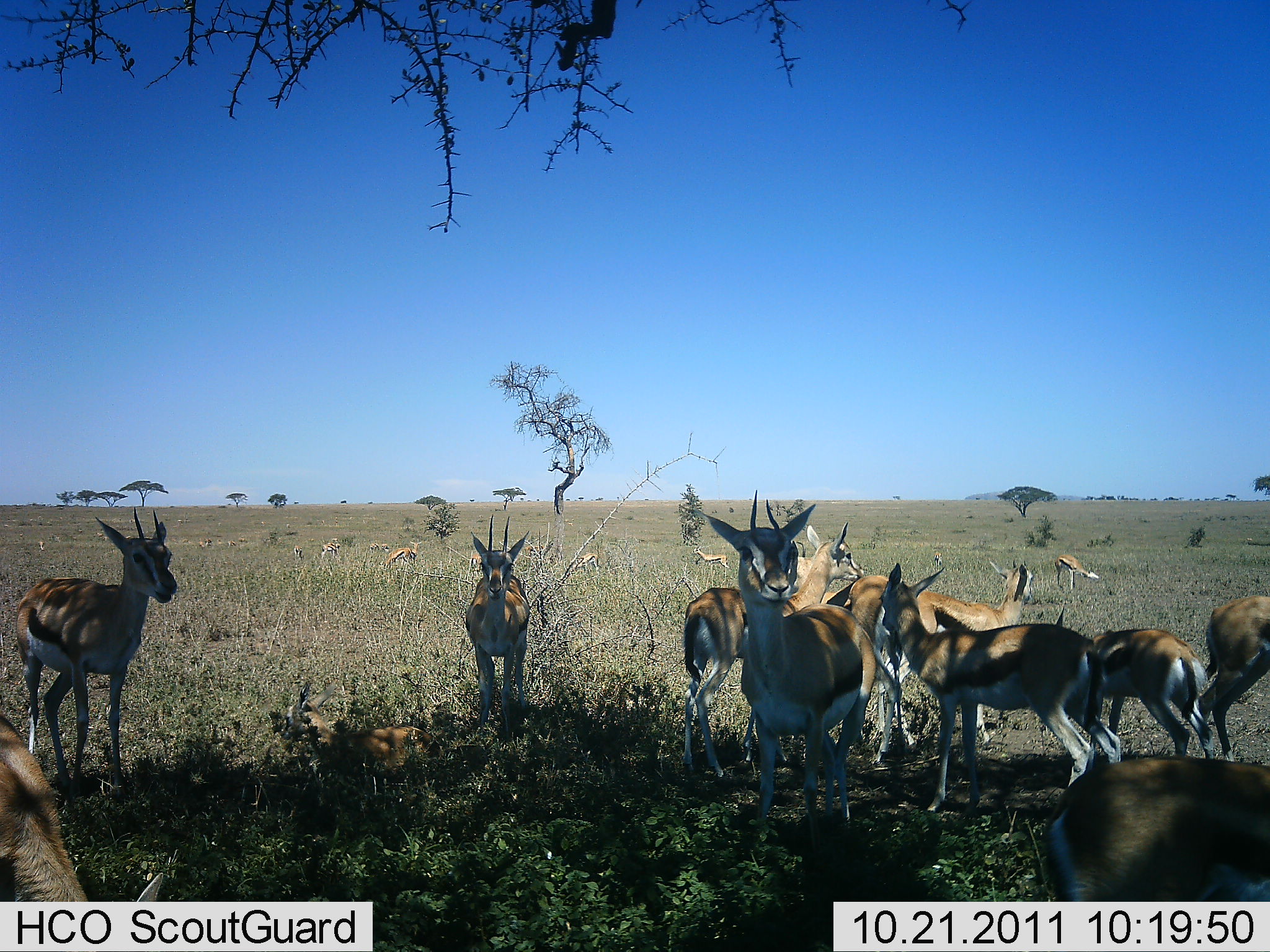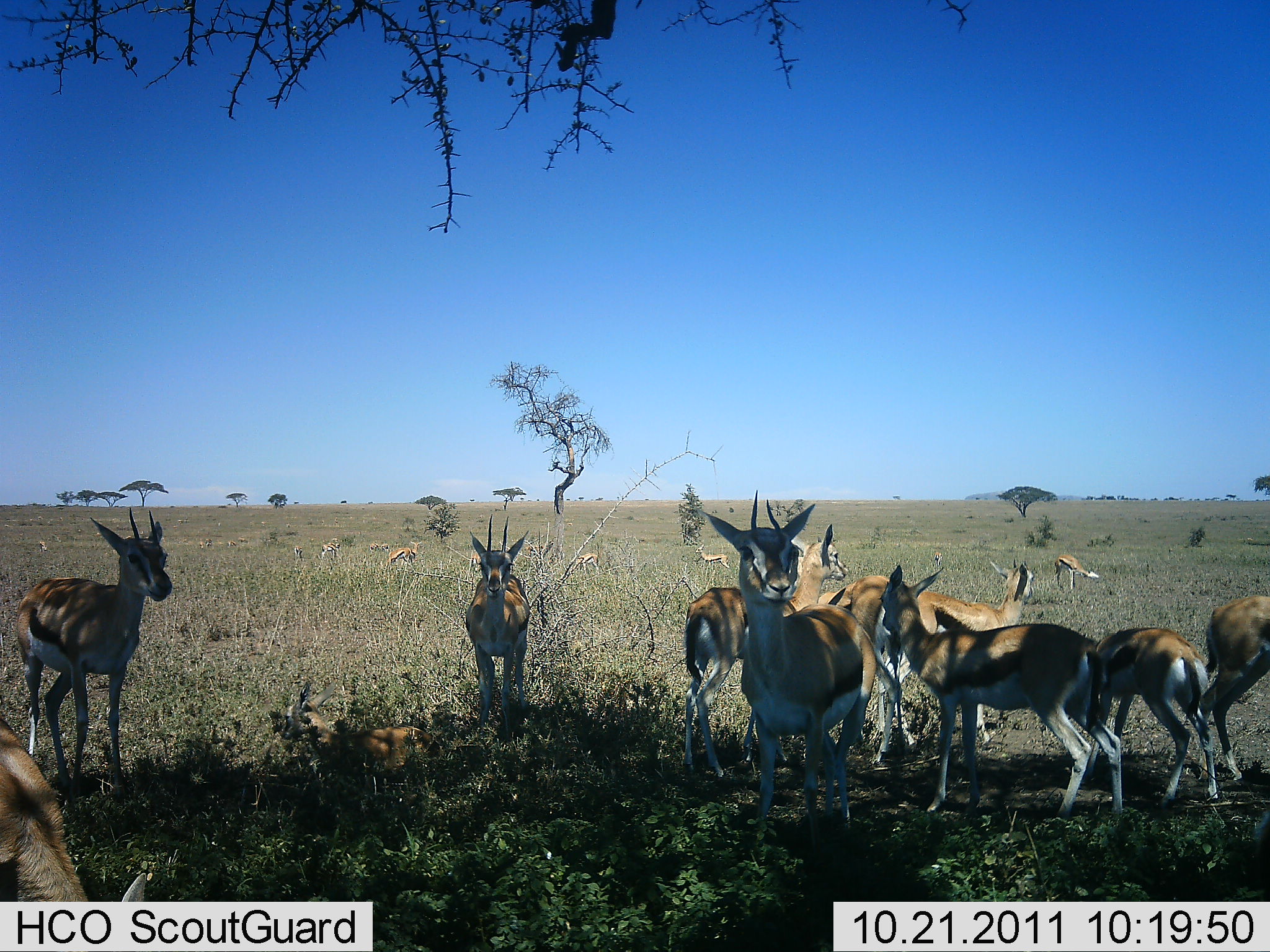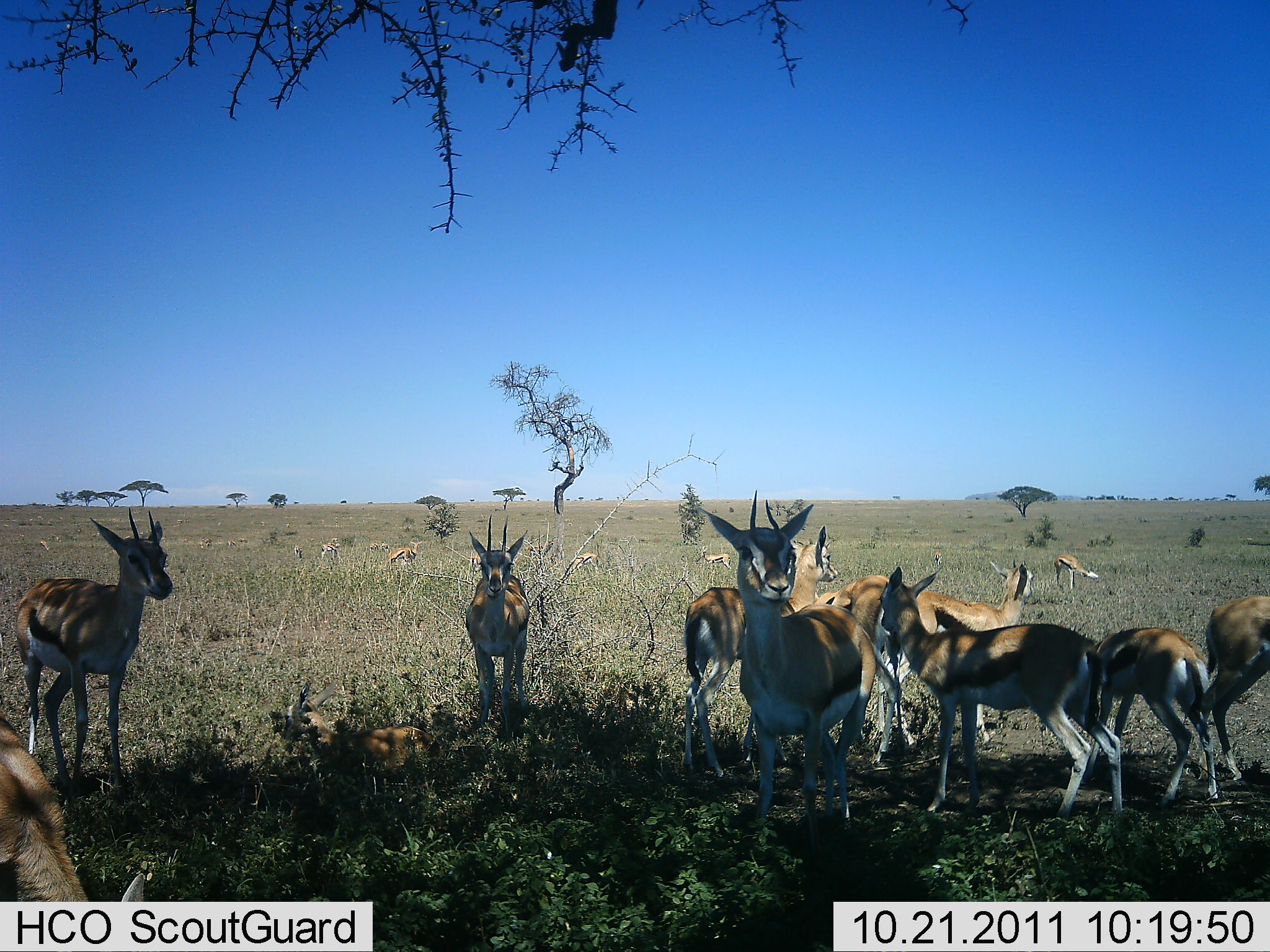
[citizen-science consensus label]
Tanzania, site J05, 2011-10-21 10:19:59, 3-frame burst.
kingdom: Animalia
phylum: Chordata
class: Mammalia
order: Artiodactyla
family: Bovidae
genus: Eudorcas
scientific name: Eudorcas thomsonii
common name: thomson's gazelle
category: gazellethomsons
Gazellethomsons (thomson's gazelle) (Eudorcas thomsonii), count 11-50. Behavior (volunteer vote fractions): standing 91%, resting 36%, moving 36%, interacting 18%. Young present (vote fraction): 9%. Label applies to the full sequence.